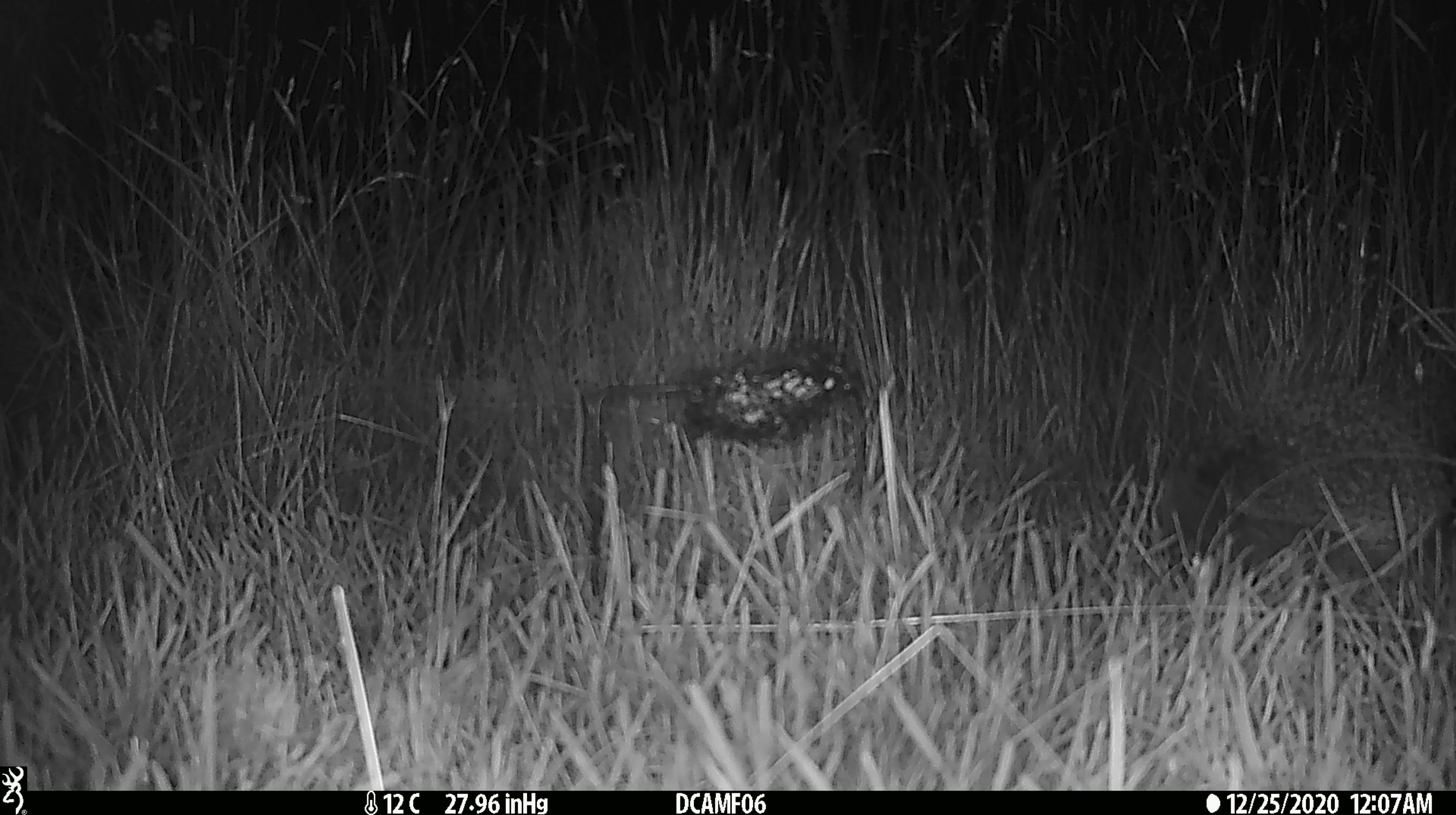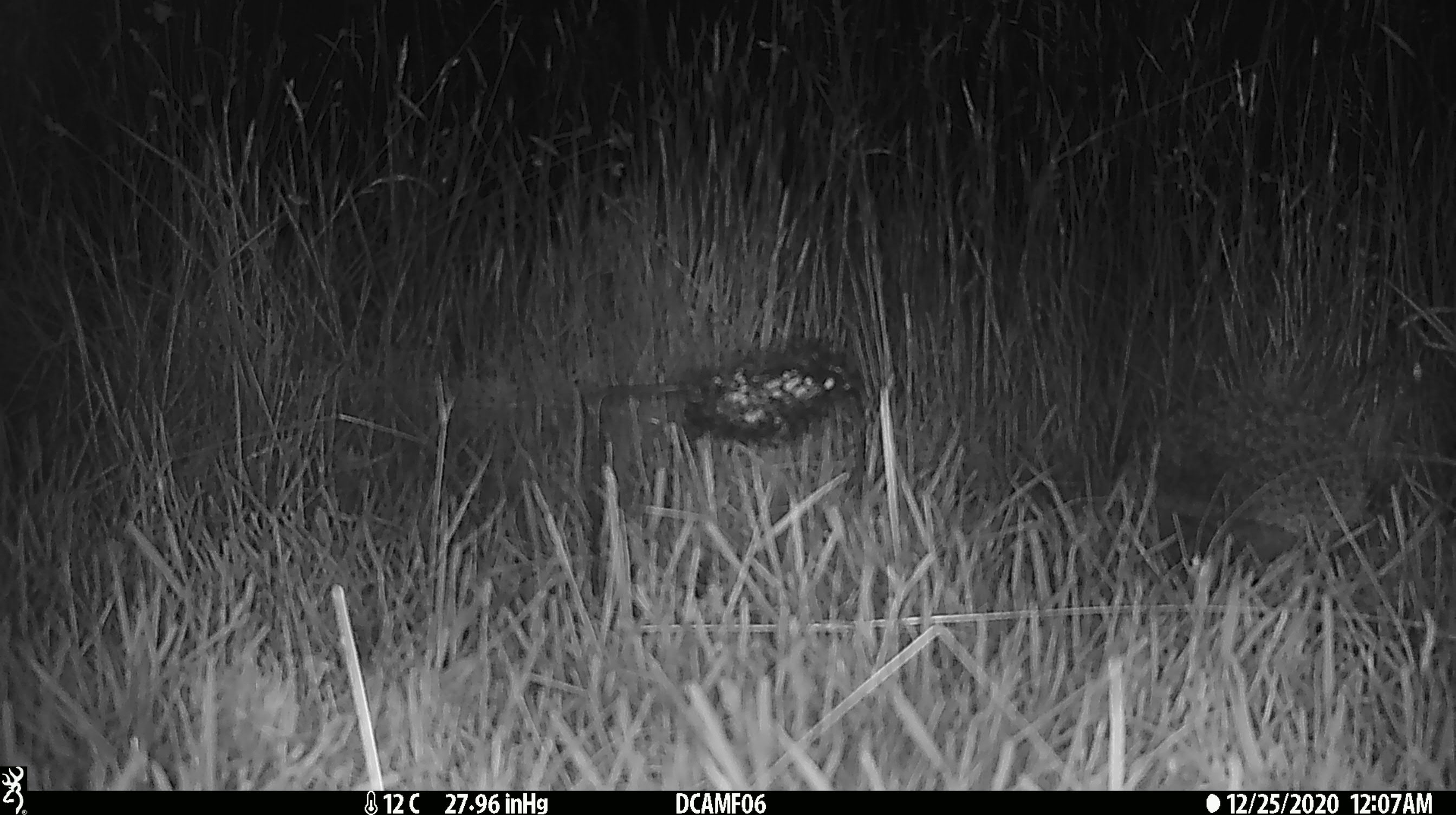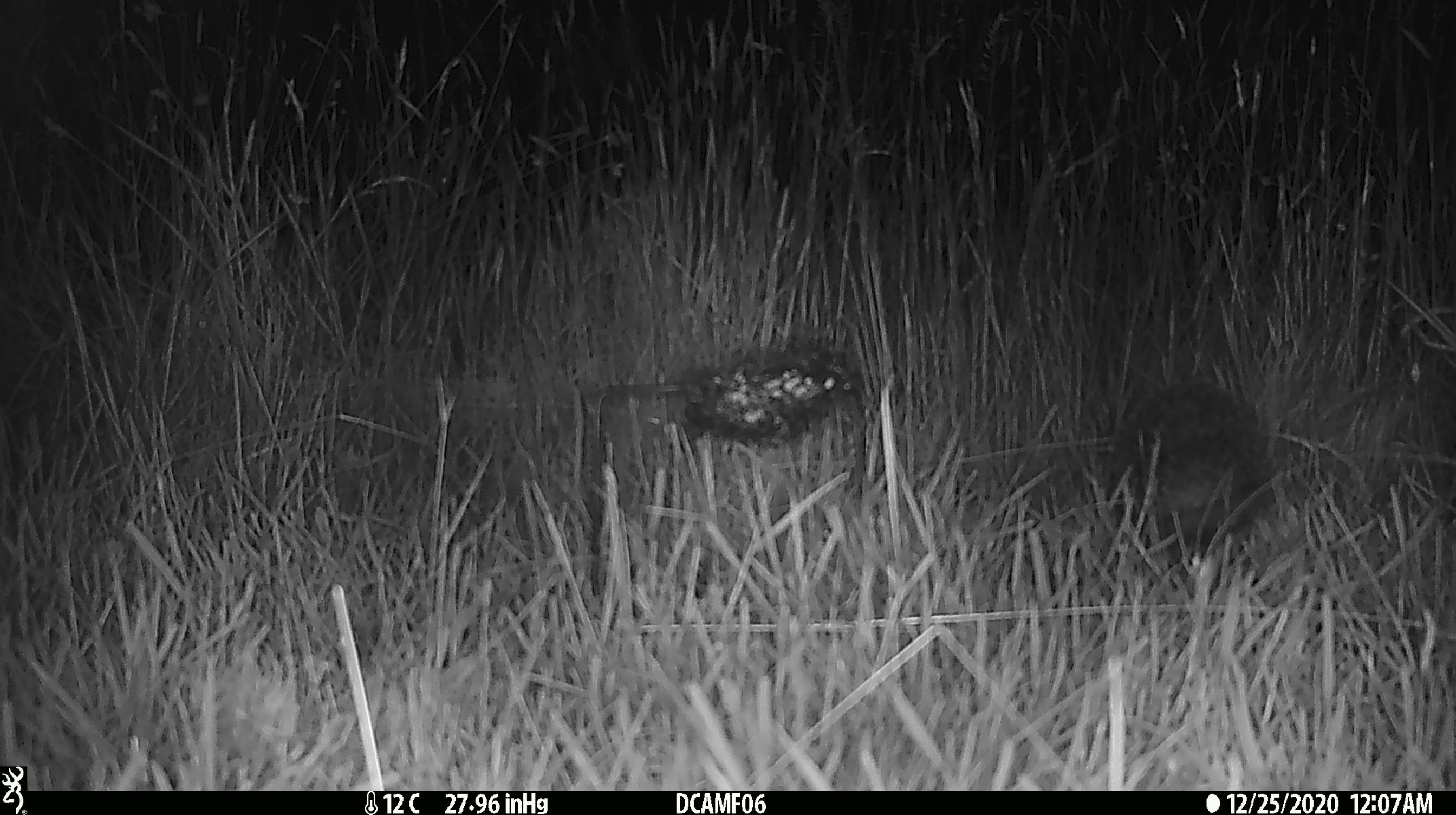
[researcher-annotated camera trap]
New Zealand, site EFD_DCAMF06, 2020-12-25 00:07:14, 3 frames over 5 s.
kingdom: Animalia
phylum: Chordata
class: Mammalia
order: Eulipotyphla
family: Erinaceidae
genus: Erinaceus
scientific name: Erinaceus europaeus europaeus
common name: european hedgehog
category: hedgehog